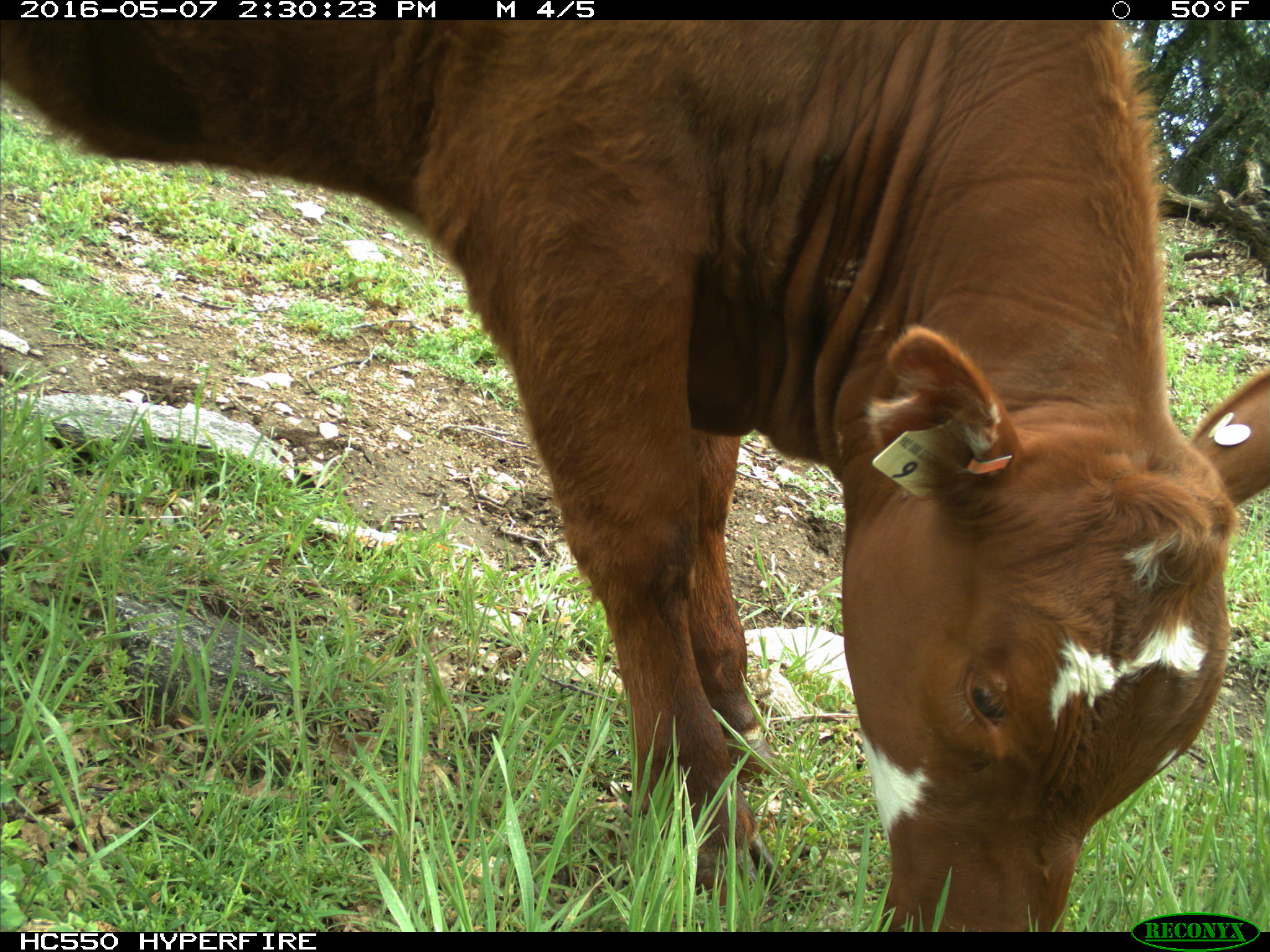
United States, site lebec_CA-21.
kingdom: Animalia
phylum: Chordata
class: Mammalia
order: Artiodactyla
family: Bovidae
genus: Bos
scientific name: Bos taurus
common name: domestic cow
Bos taurus (domestic cow).